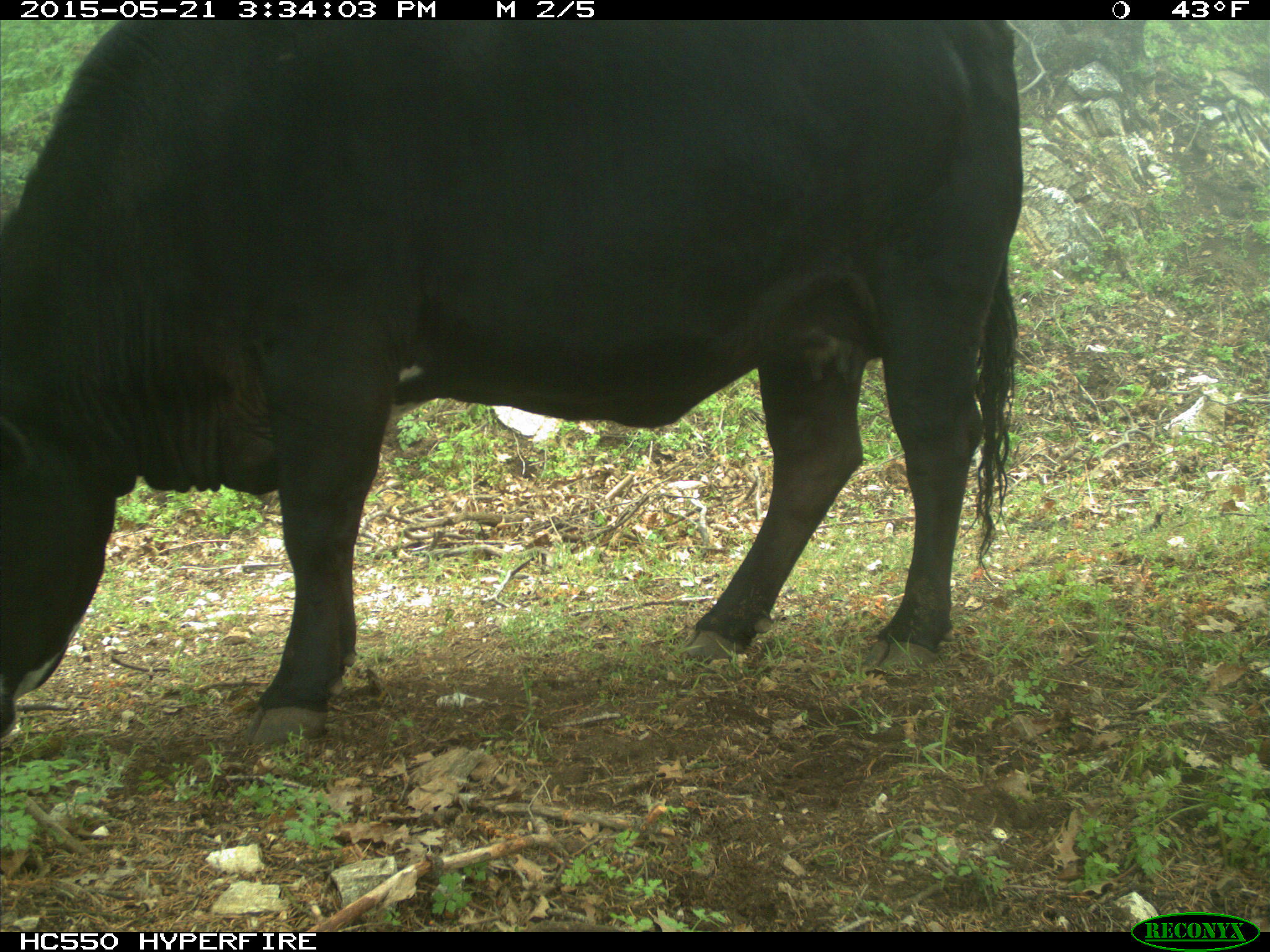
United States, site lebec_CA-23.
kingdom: Animalia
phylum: Chordata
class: Mammalia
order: Artiodactyla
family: Bovidae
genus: Bos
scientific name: Bos taurus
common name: domestic cow